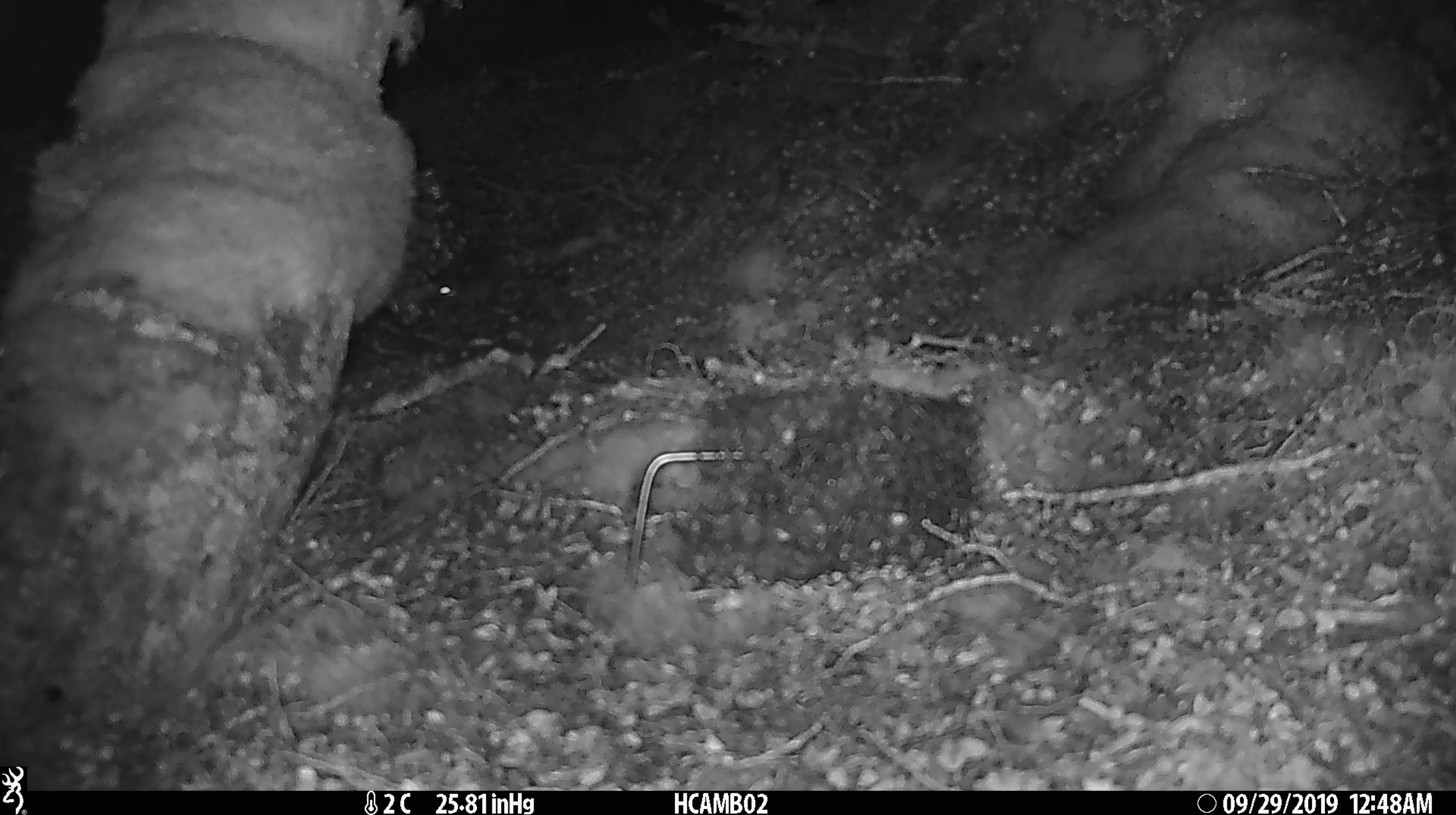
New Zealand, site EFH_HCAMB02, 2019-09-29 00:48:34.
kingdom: Animalia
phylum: Chordata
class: Mammalia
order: Rodentia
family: Muridae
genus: Mus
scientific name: Mus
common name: mouse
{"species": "mouse (Mus)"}